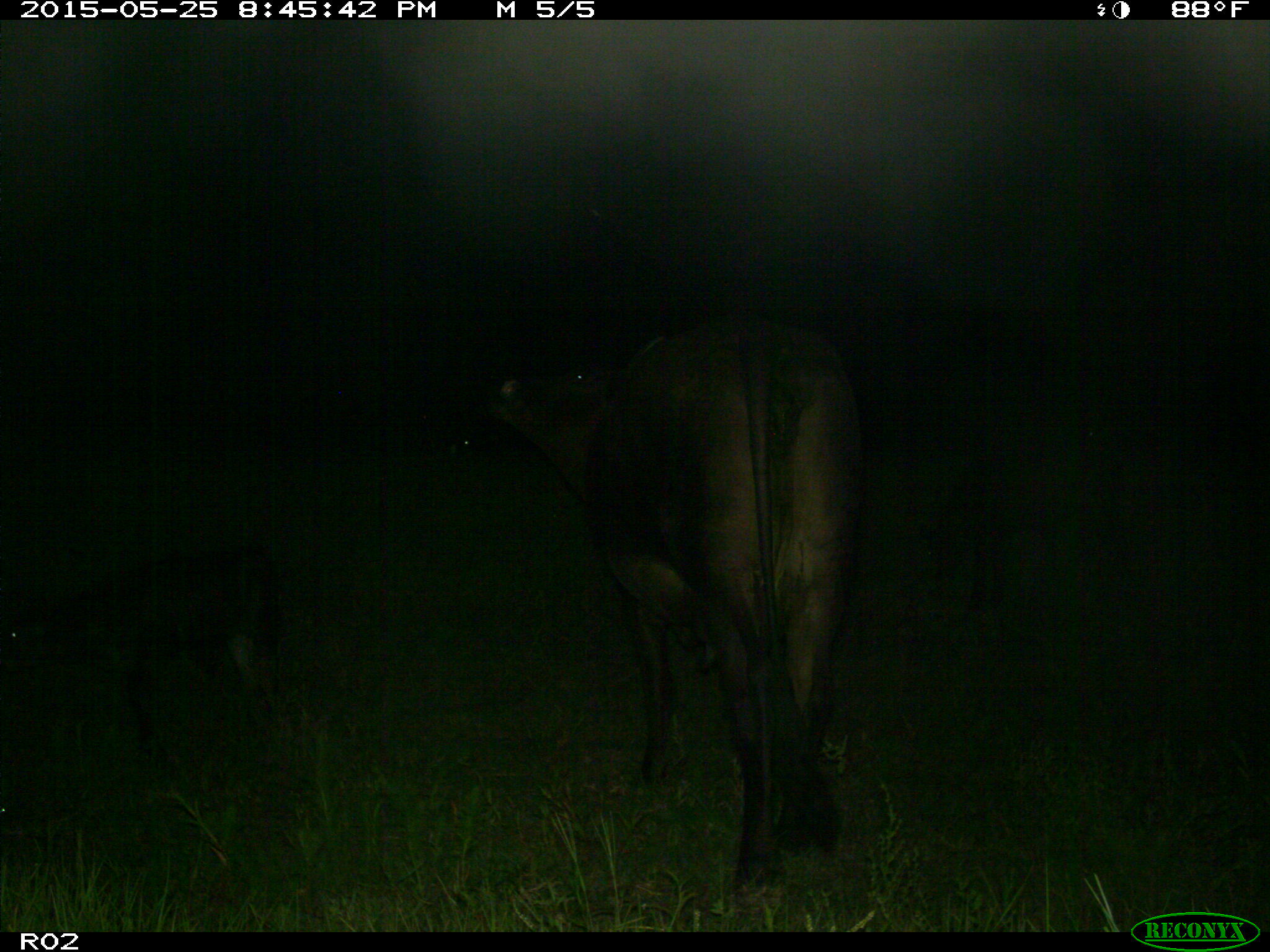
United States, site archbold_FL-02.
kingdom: Animalia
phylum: Chordata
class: Mammalia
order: Artiodactyla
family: Bovidae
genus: Bos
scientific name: Bos taurus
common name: domestic cow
Bos taurus (domestic cow).